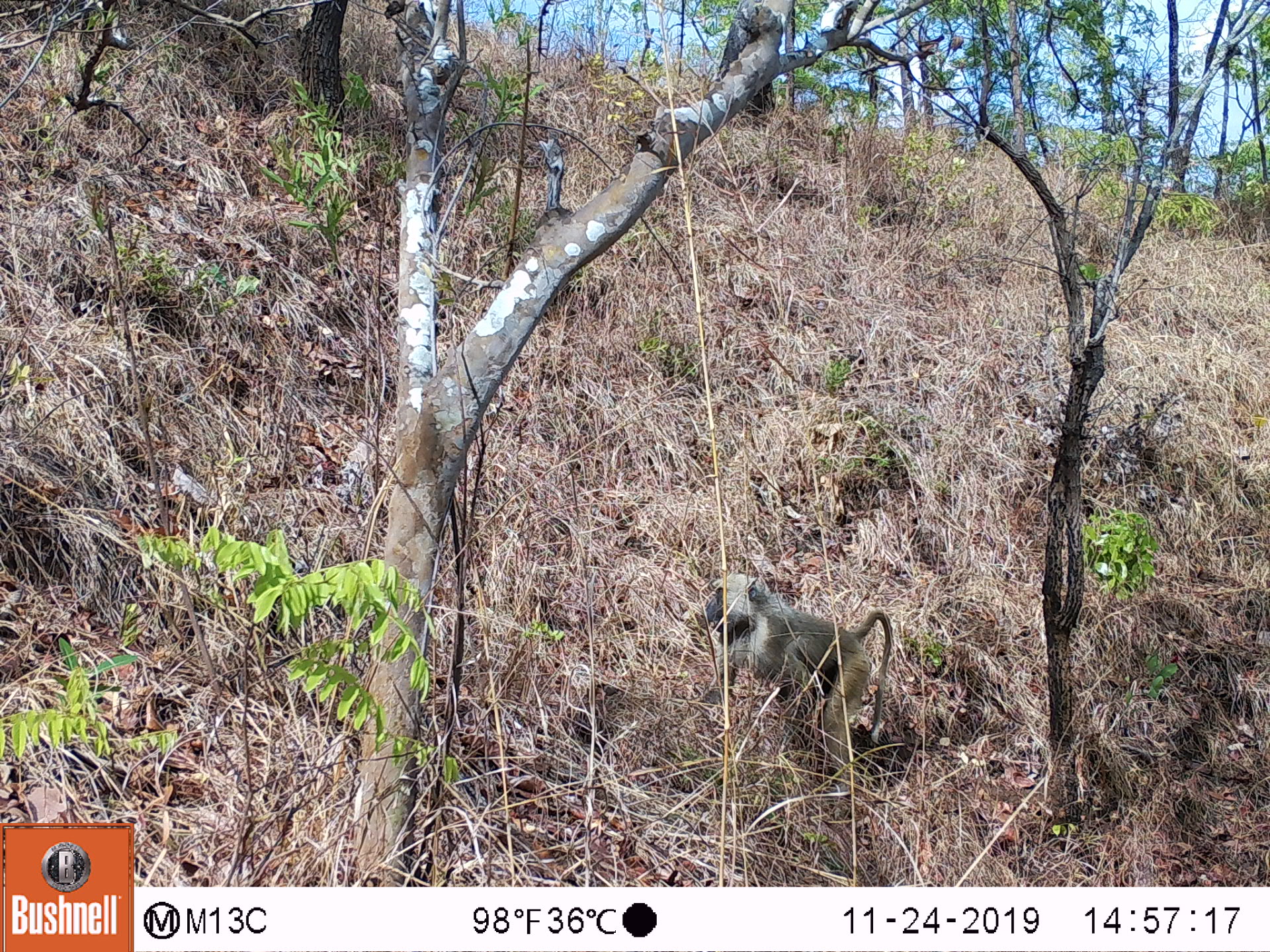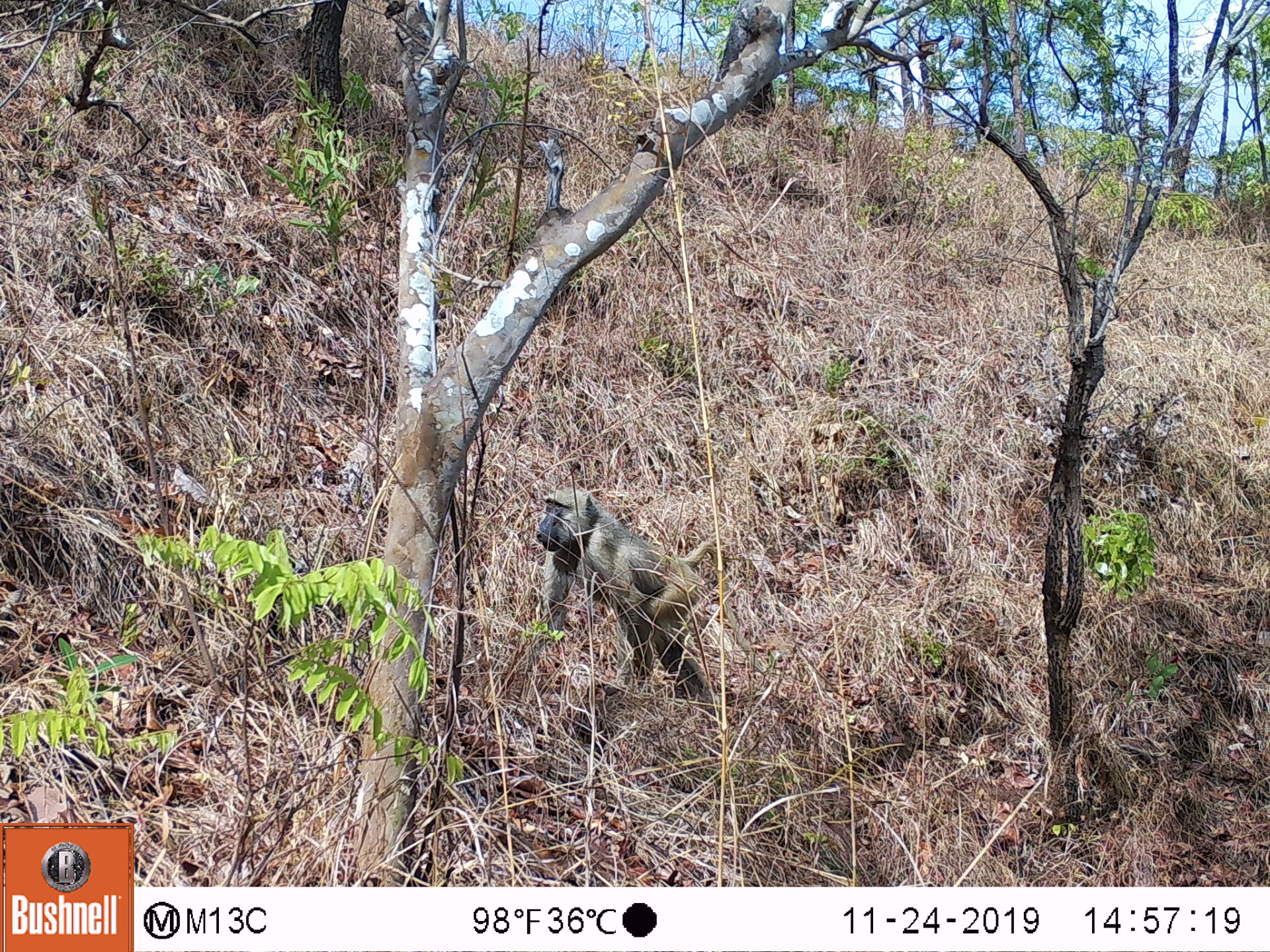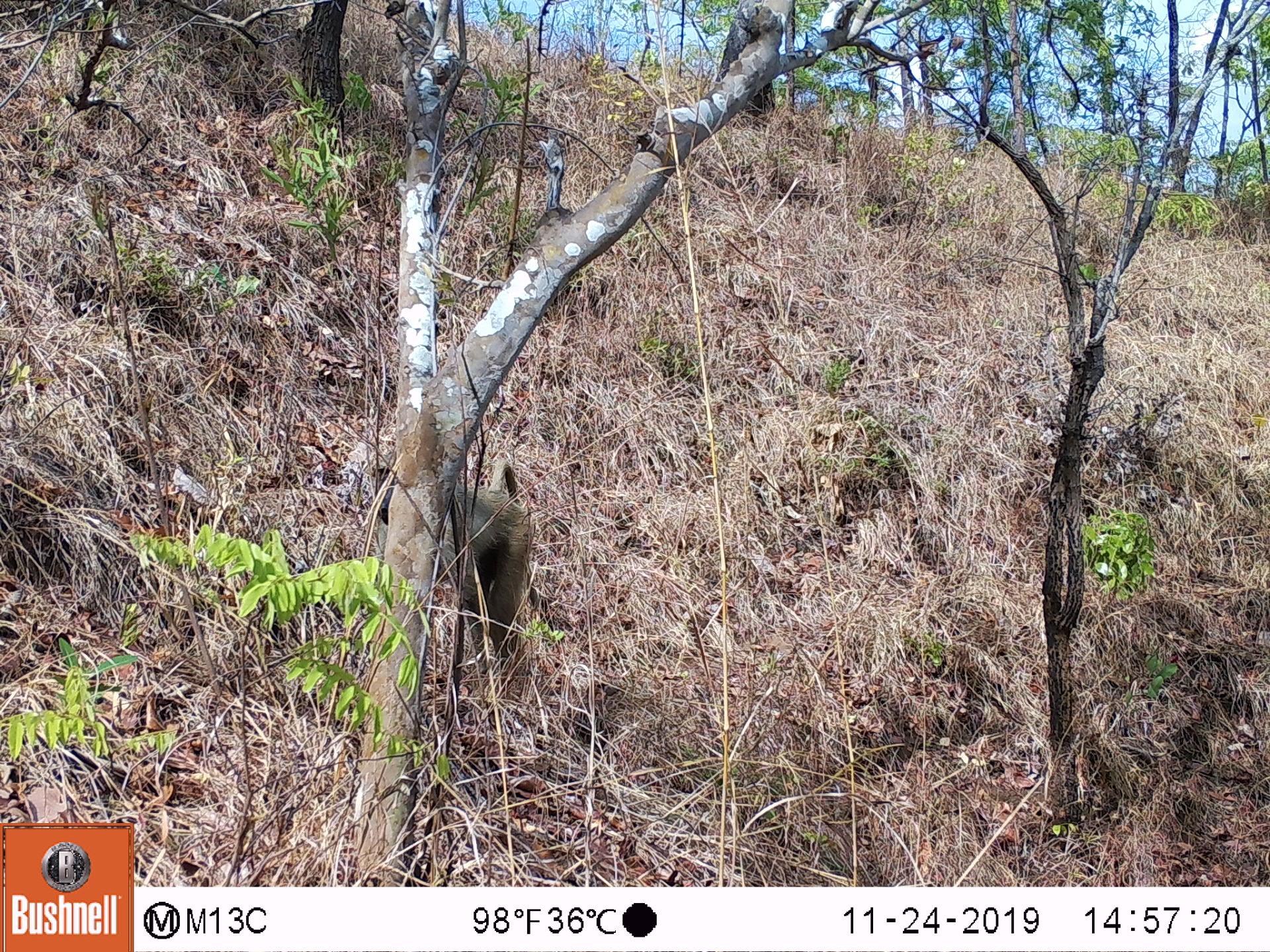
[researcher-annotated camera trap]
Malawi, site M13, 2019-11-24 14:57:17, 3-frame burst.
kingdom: Animalia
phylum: Chordata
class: Mammalia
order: Primates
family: Cercopithecidae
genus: Papio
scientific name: Papio cynocephalus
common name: yellow baboon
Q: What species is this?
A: Yellow baboon (Papio cynocephalus).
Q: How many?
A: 1.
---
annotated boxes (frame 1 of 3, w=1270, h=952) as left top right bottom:
yellow baboon: 690 564 907 782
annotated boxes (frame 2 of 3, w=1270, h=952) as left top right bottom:
yellow baboon: 531 478 742 710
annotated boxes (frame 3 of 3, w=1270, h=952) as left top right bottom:
yellow baboon: 438 468 543 671